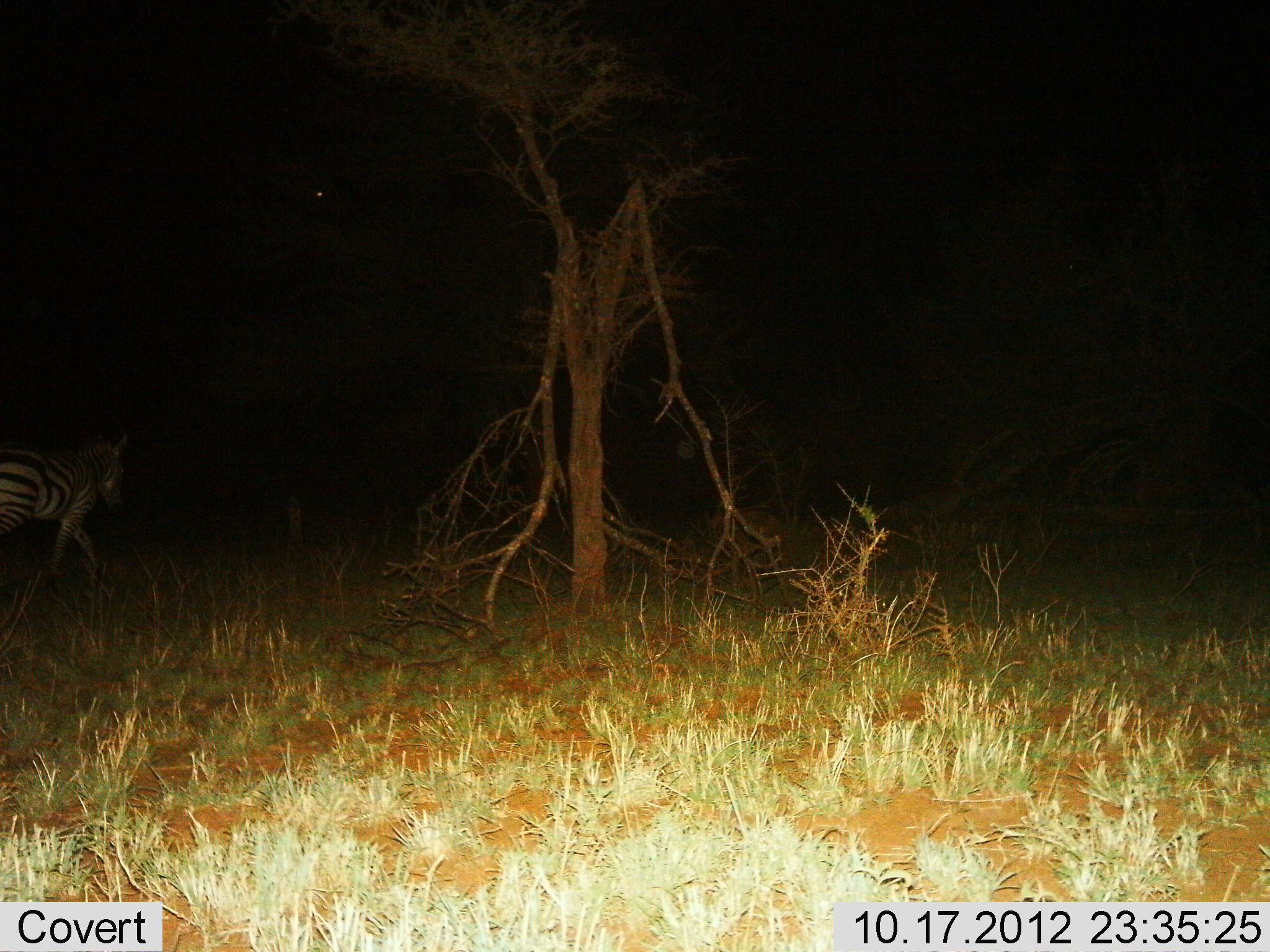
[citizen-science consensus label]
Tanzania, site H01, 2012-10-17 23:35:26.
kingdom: Animalia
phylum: Chordata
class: Mammalia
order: Perissodactyla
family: Equidae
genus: Equus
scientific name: Equus quagga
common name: plains zebra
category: zebra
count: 1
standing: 0%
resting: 0%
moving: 100%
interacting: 0%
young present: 0%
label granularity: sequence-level